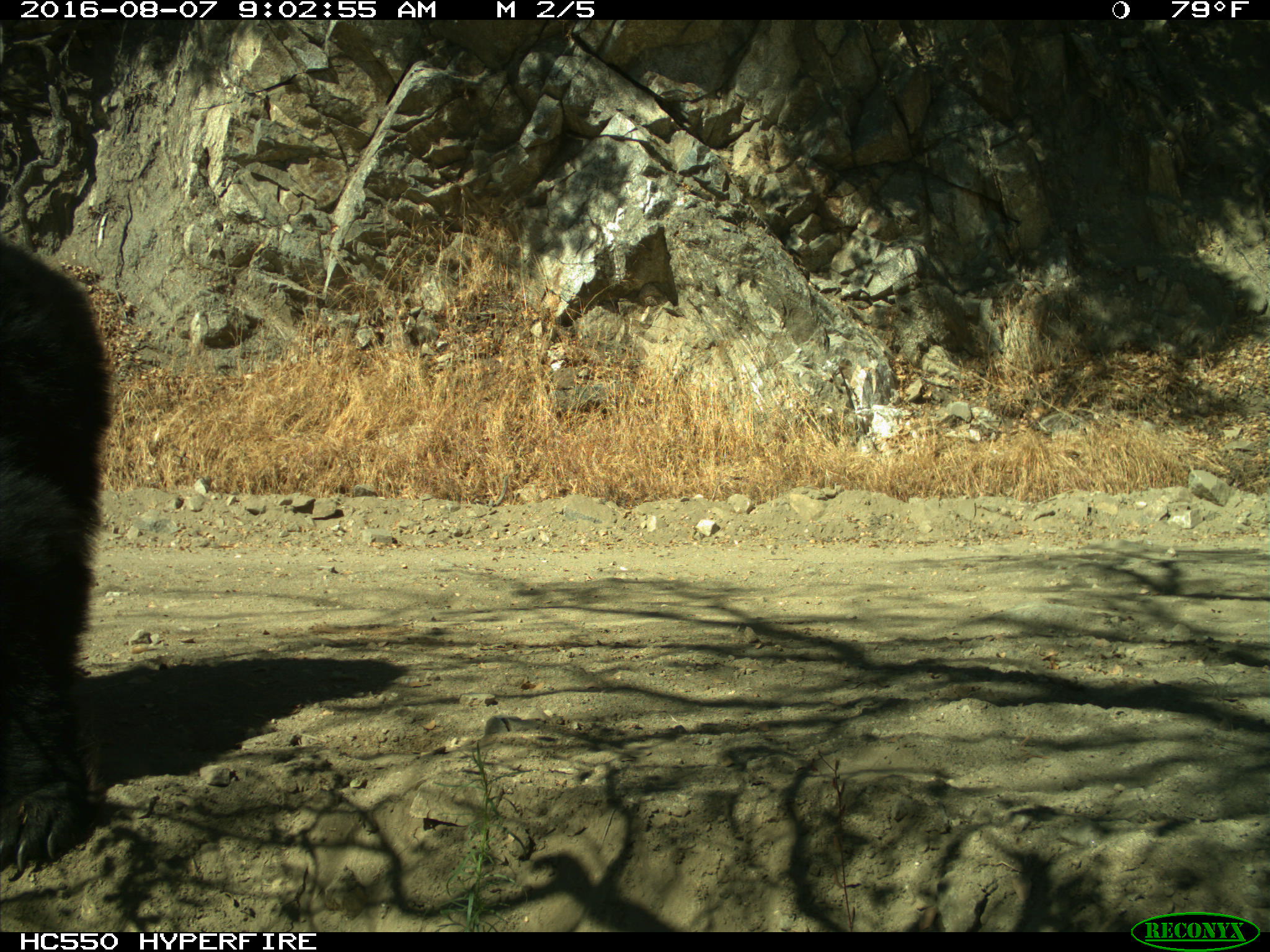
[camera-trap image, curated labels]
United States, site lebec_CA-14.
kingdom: Animalia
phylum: Chordata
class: Mammalia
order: Carnivora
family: Ursidae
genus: Ursus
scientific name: Ursus americanus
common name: american black bear